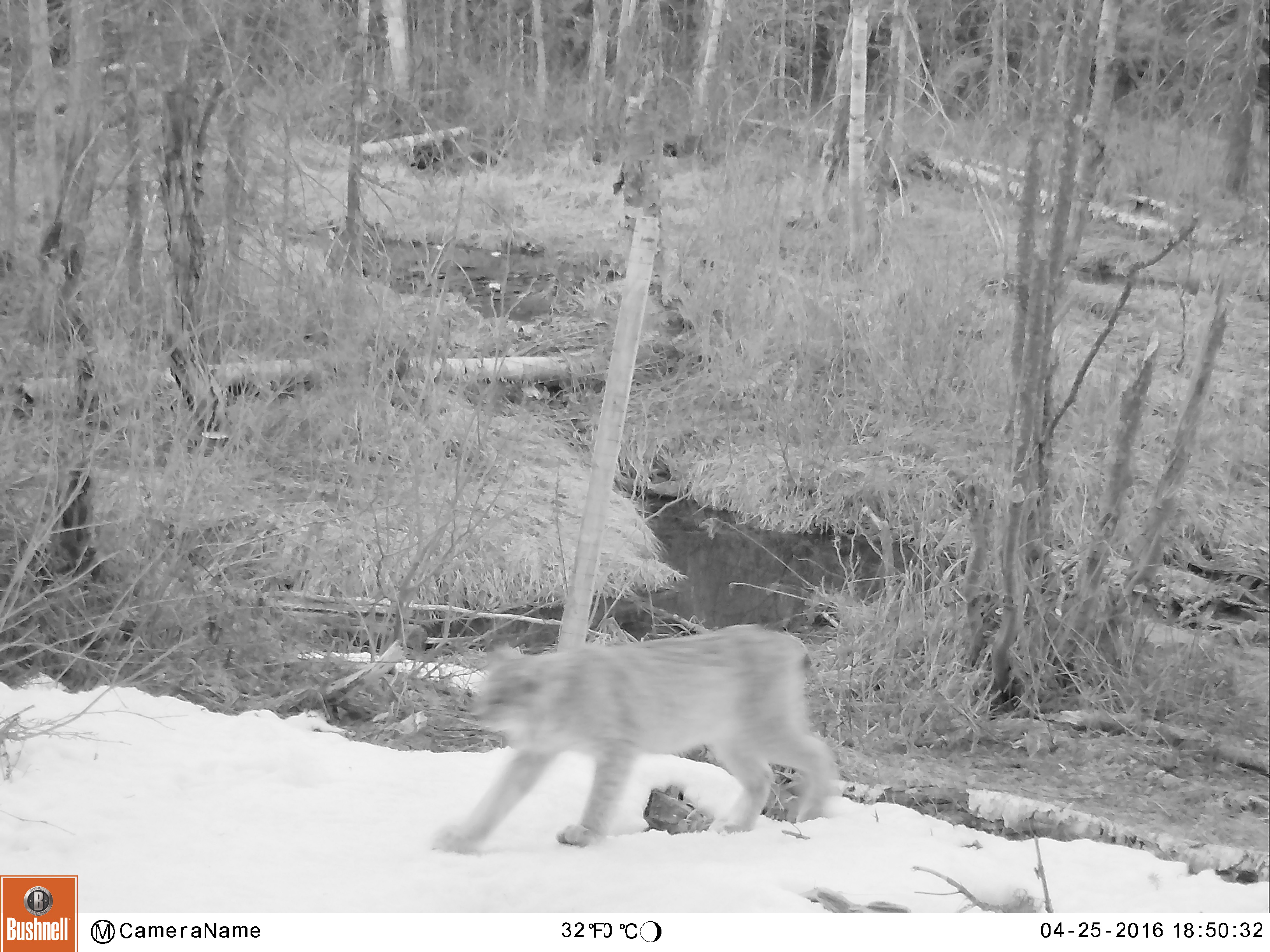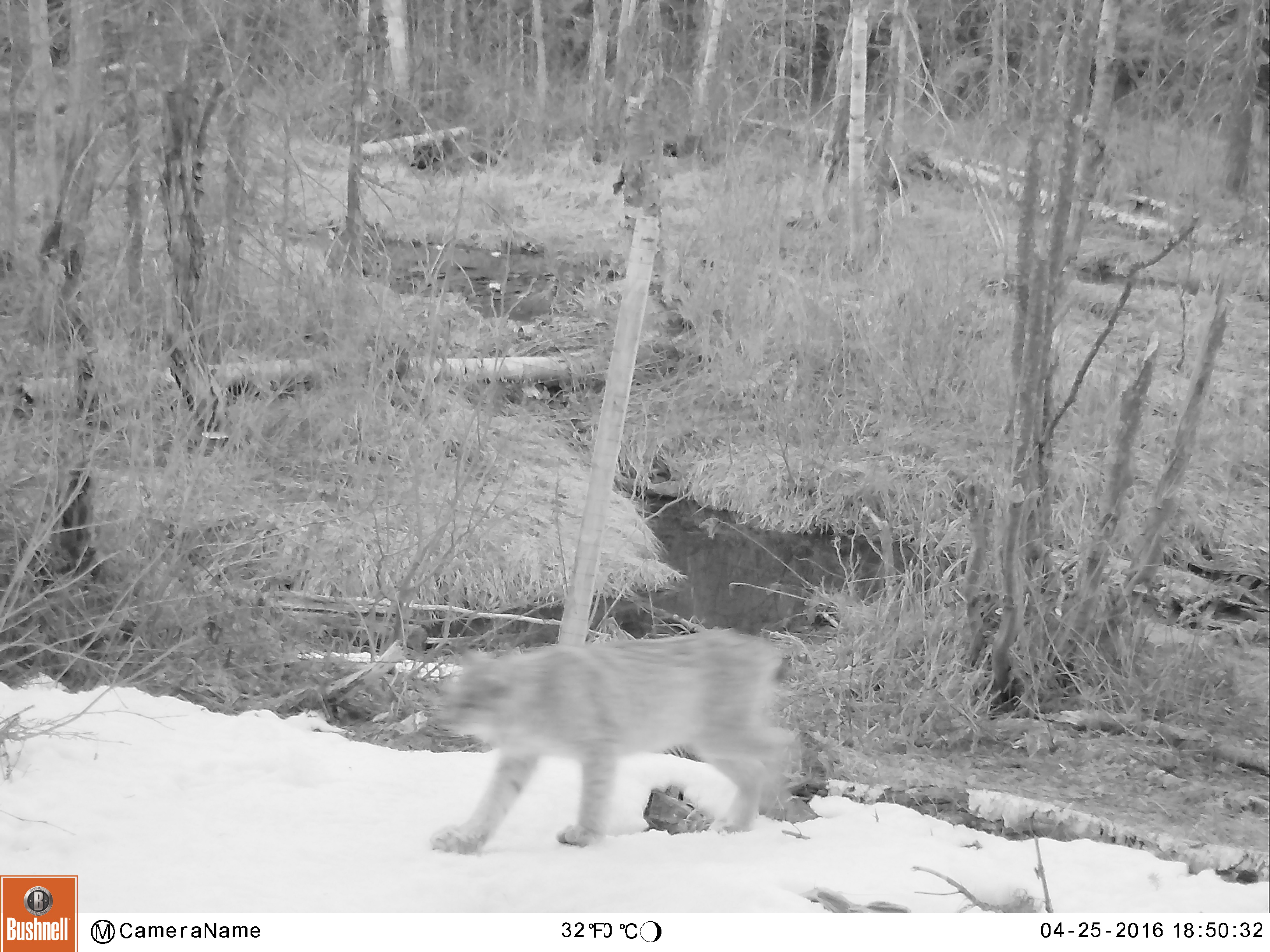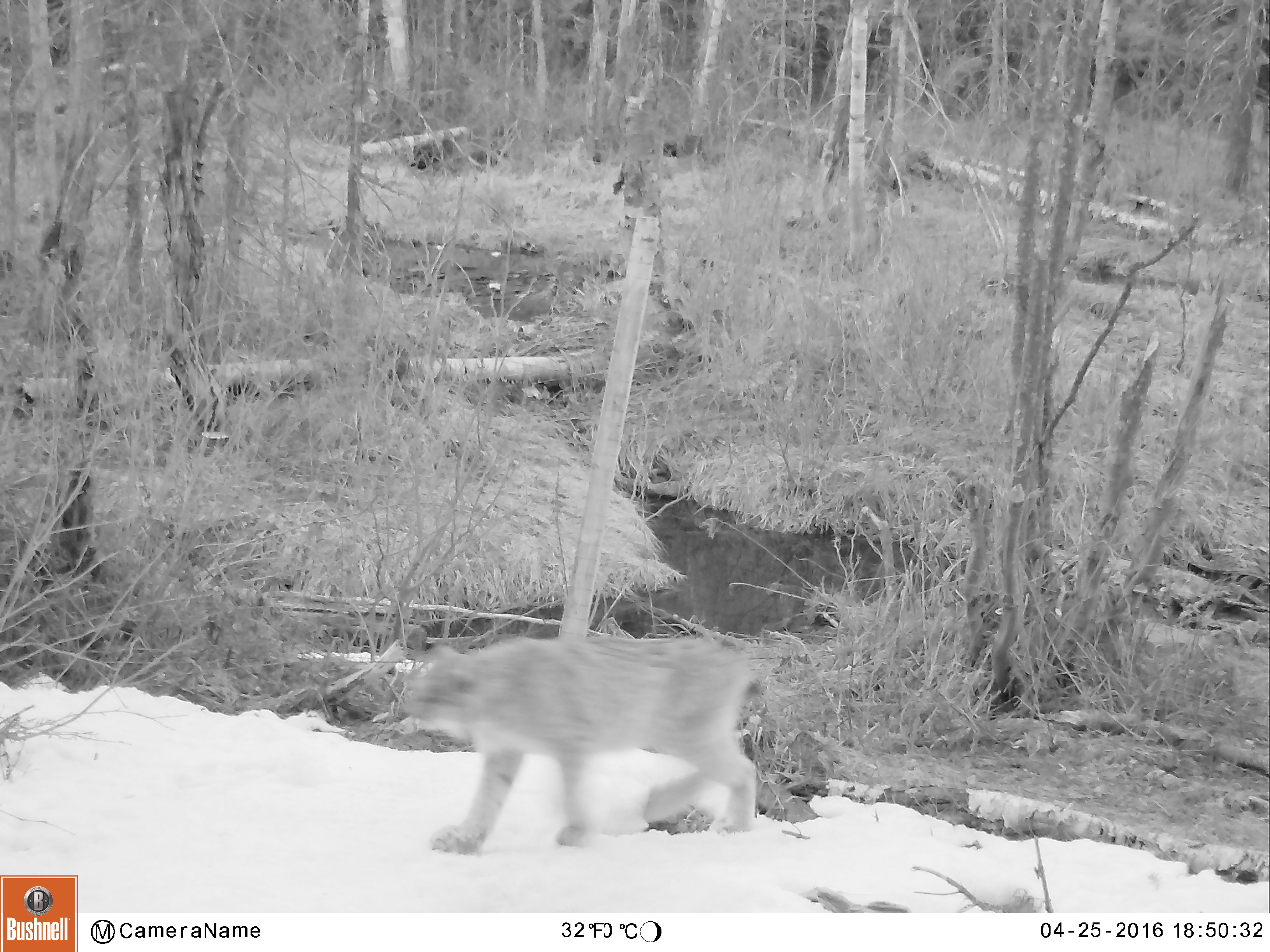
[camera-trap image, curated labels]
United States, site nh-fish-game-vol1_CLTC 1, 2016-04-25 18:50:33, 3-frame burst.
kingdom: Animalia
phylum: Chordata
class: Mammalia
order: Carnivora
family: Felidae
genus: Lynx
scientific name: Lynx canadensis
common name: canada lynx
Canada lynx (Lynx canadensis).